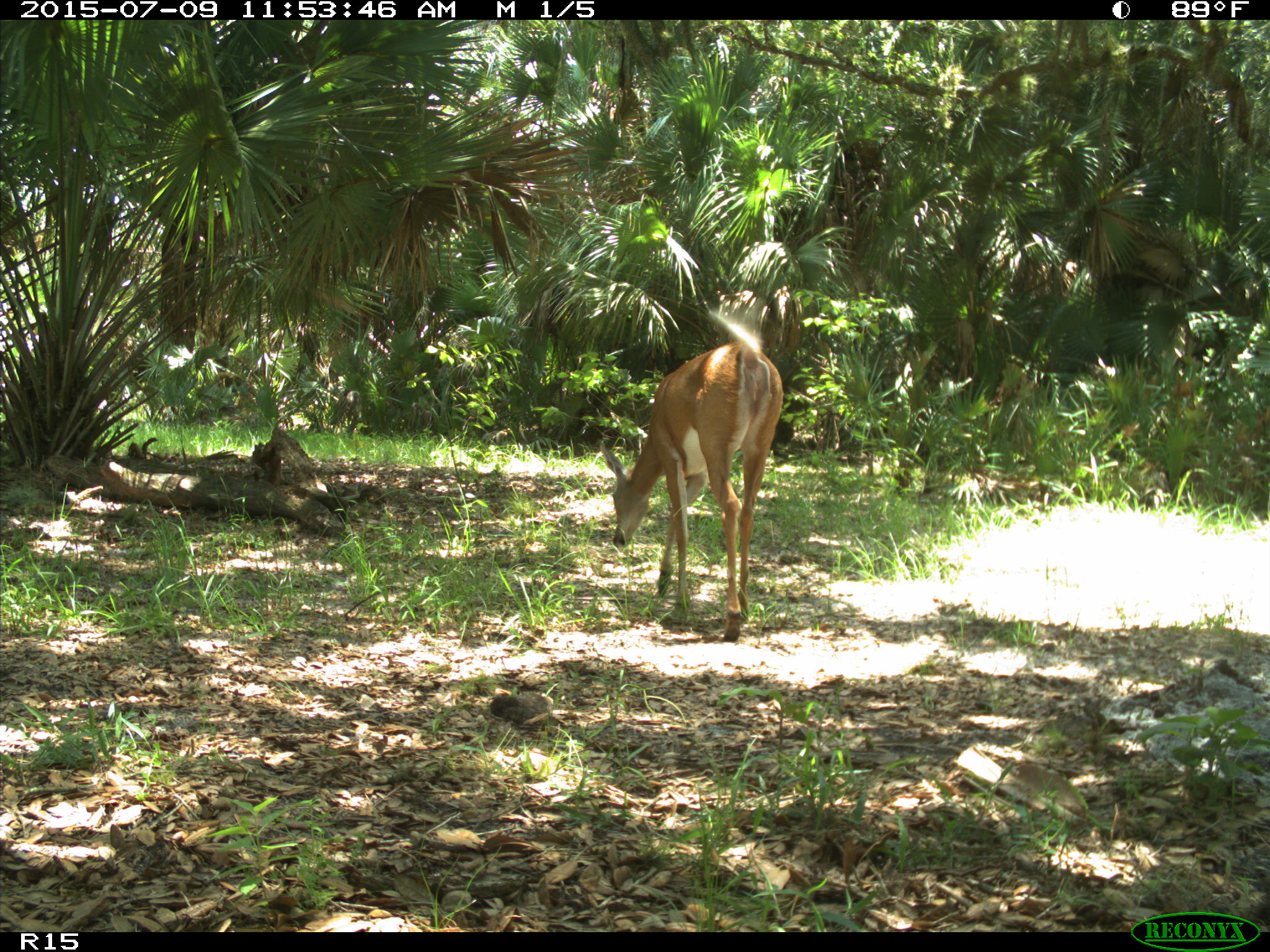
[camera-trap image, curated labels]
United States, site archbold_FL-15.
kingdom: Animalia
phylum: Chordata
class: Mammalia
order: Artiodactyla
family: Cervidae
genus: Odocoileus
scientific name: Odocoileus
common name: deer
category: unidentified deer